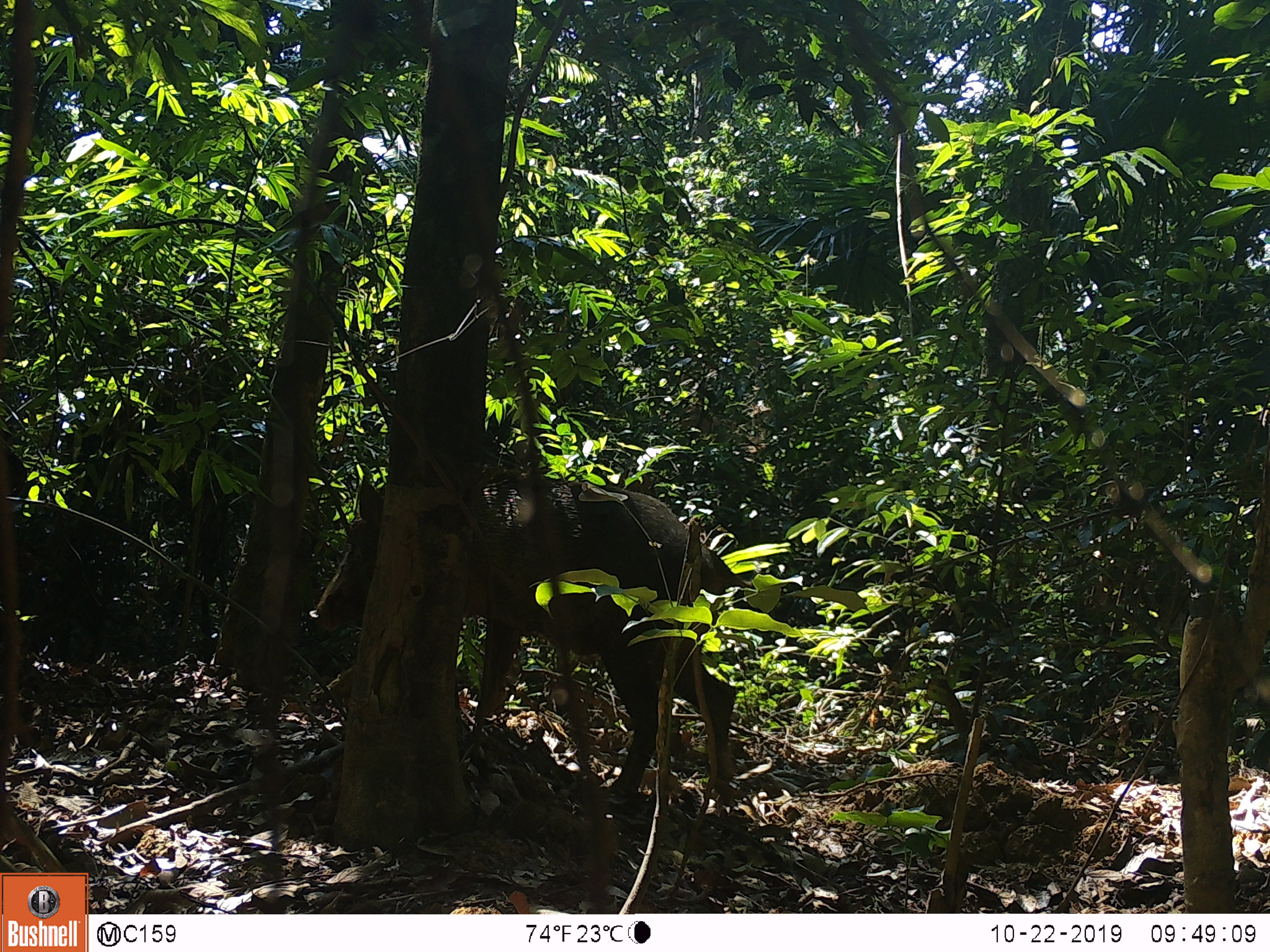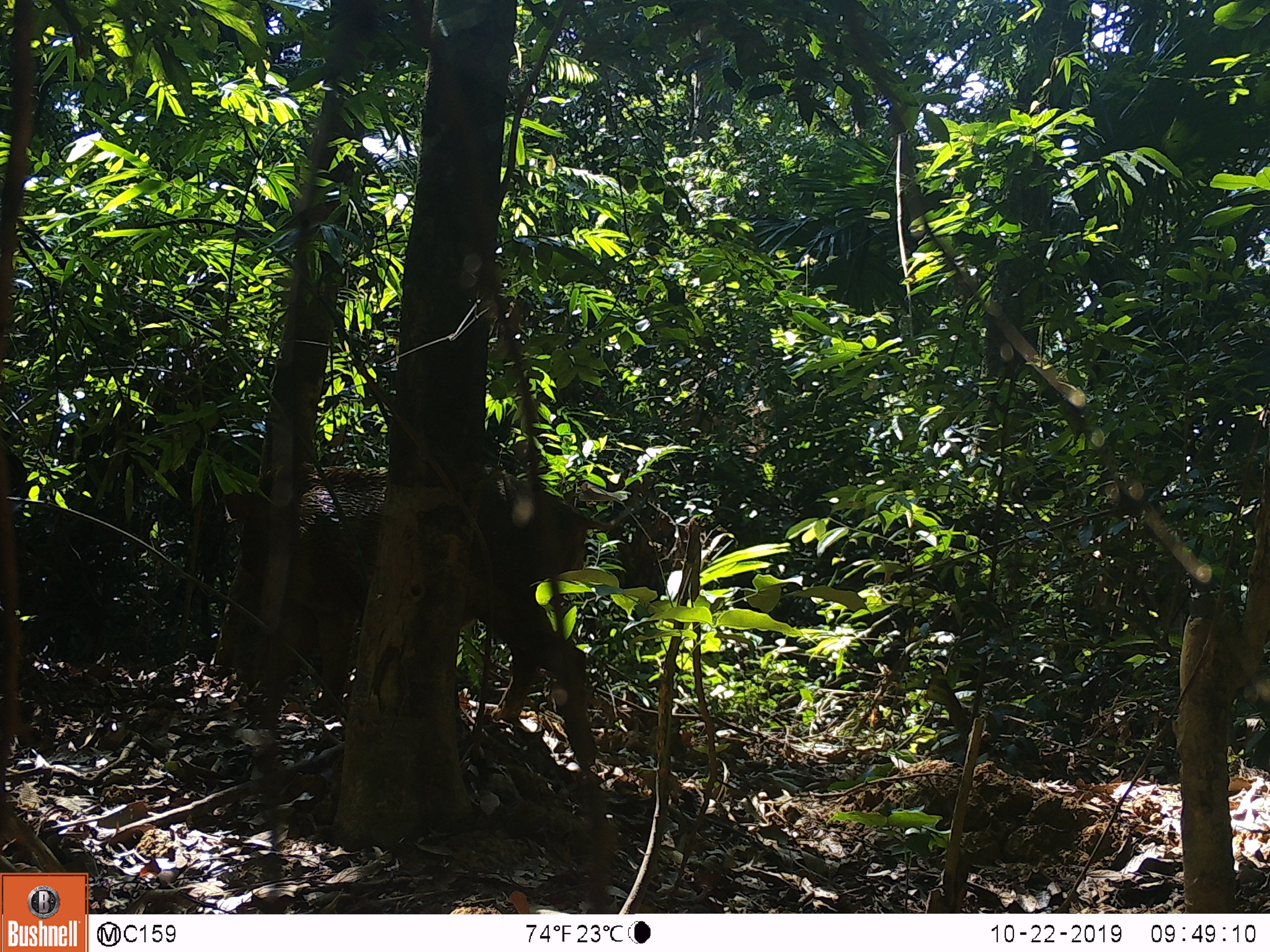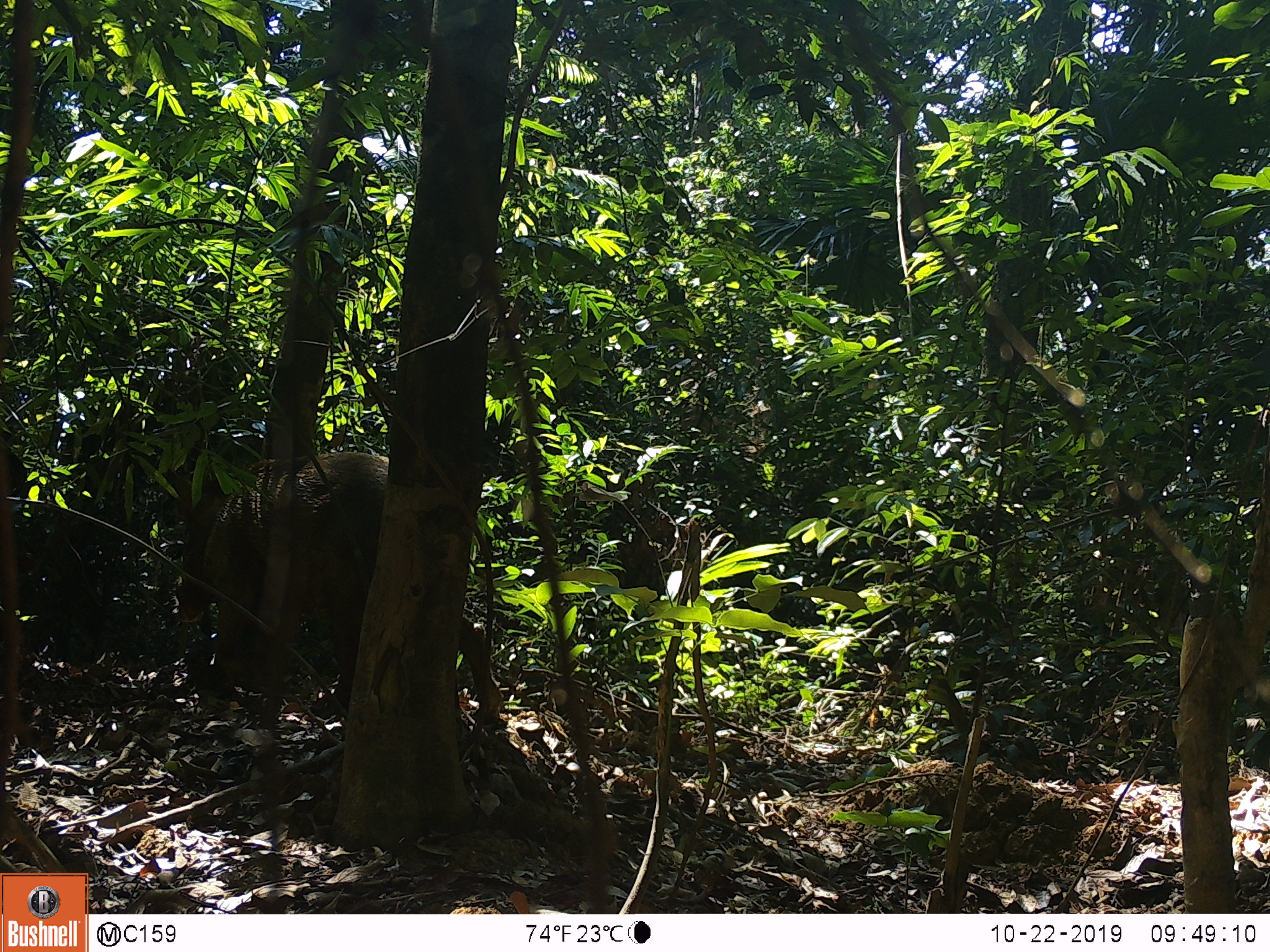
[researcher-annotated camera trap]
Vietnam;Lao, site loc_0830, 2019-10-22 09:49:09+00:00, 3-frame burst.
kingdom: Animalia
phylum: Chordata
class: Mammalia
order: Artiodactyla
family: Suidae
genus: Sus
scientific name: Sus scrofa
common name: eurasian wild pig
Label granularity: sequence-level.